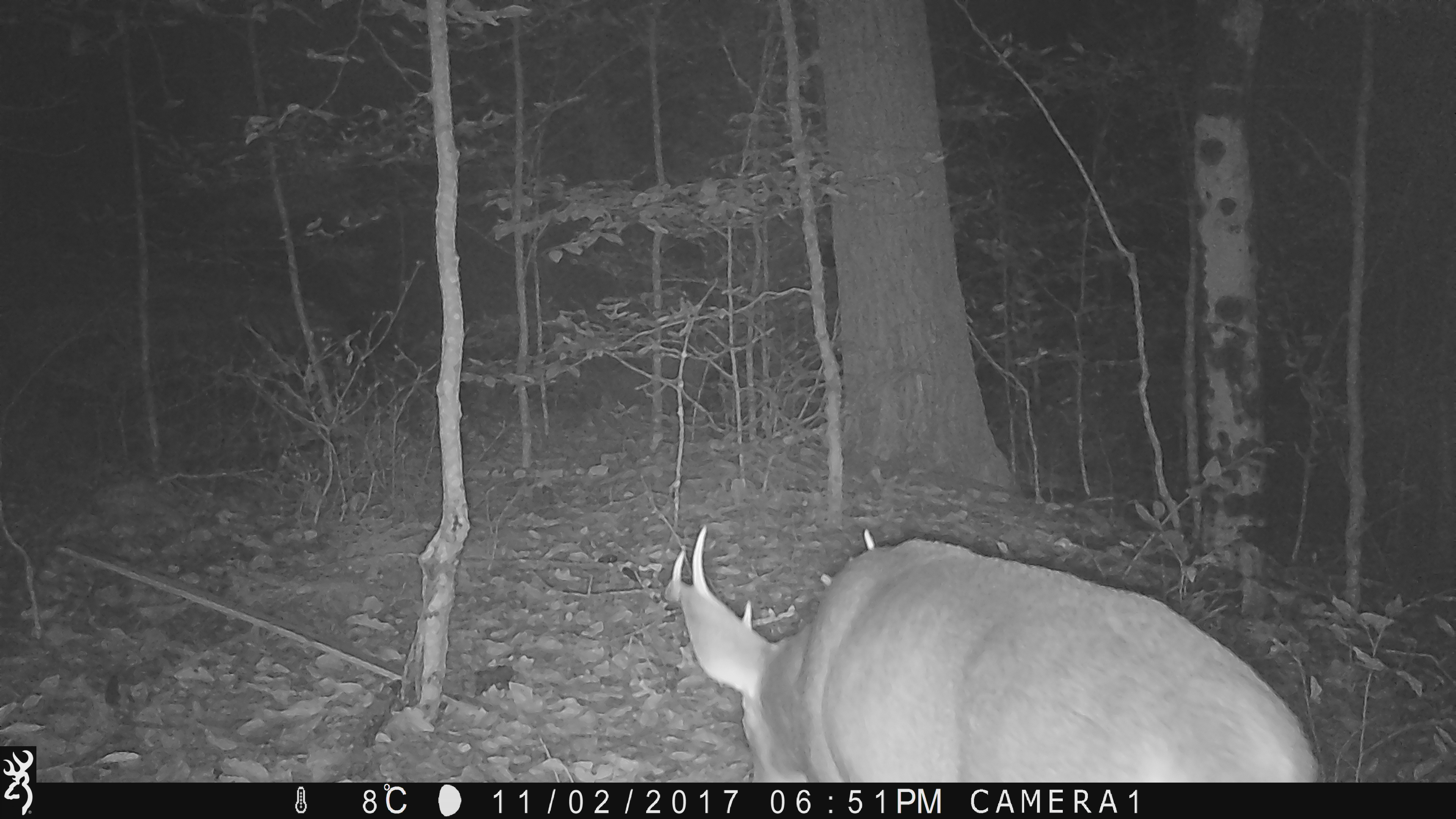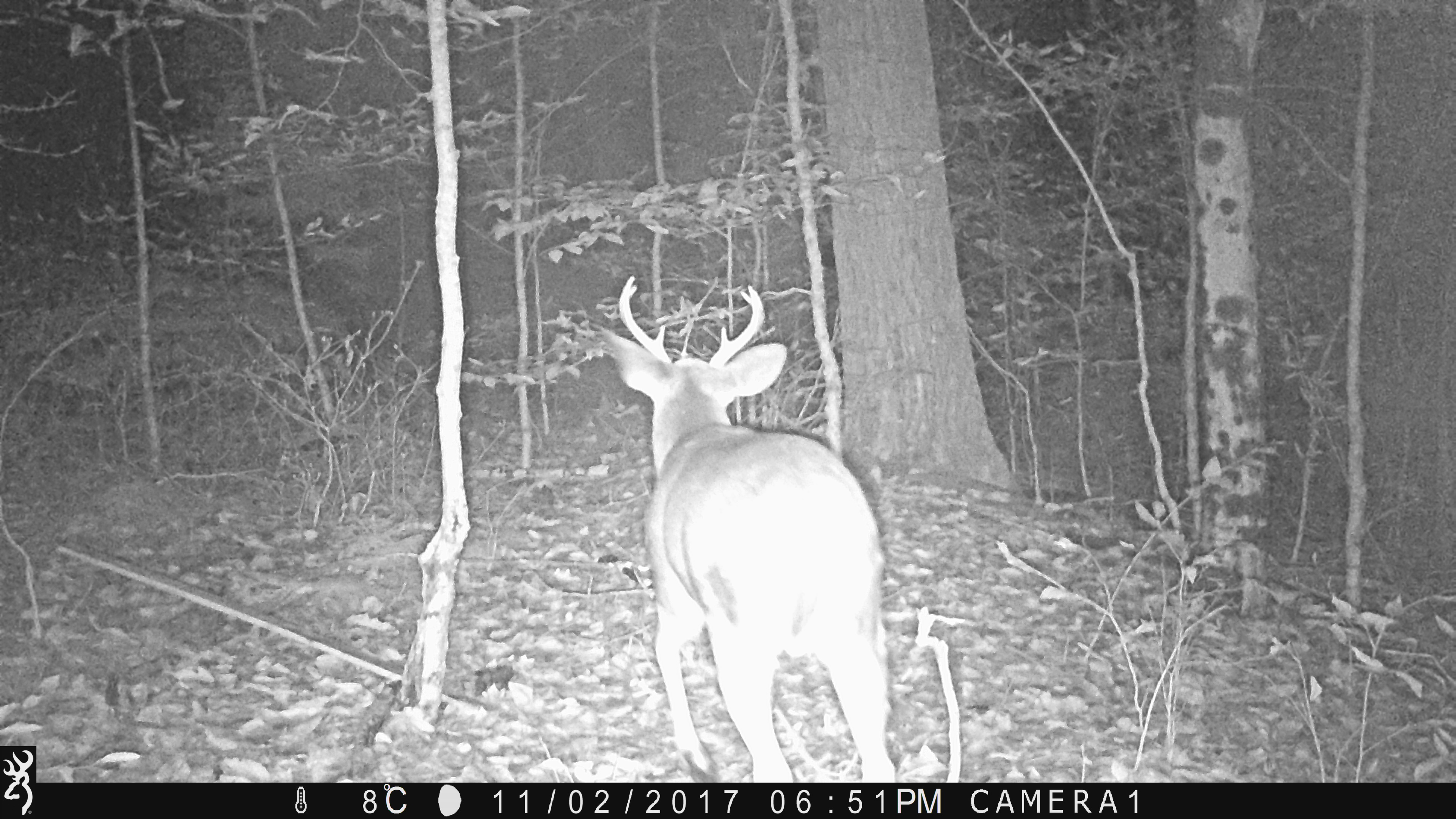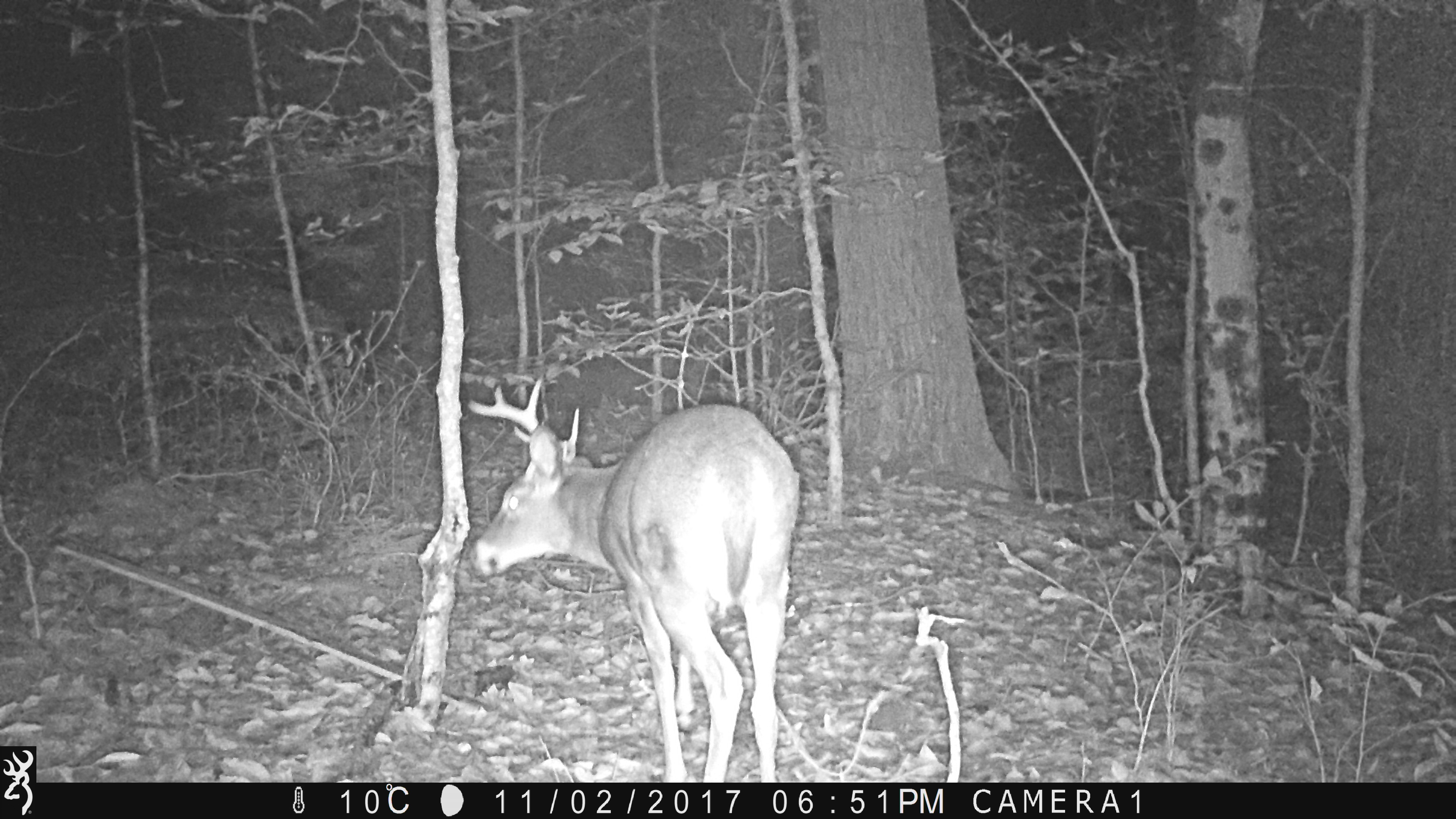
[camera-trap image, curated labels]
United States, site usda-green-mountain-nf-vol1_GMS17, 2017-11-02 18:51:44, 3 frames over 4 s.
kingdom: Animalia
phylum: Chordata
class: Mammalia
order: Artiodactyla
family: Cervidae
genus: Odocoileus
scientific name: Odocoileus virginianus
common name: white-tailed deer